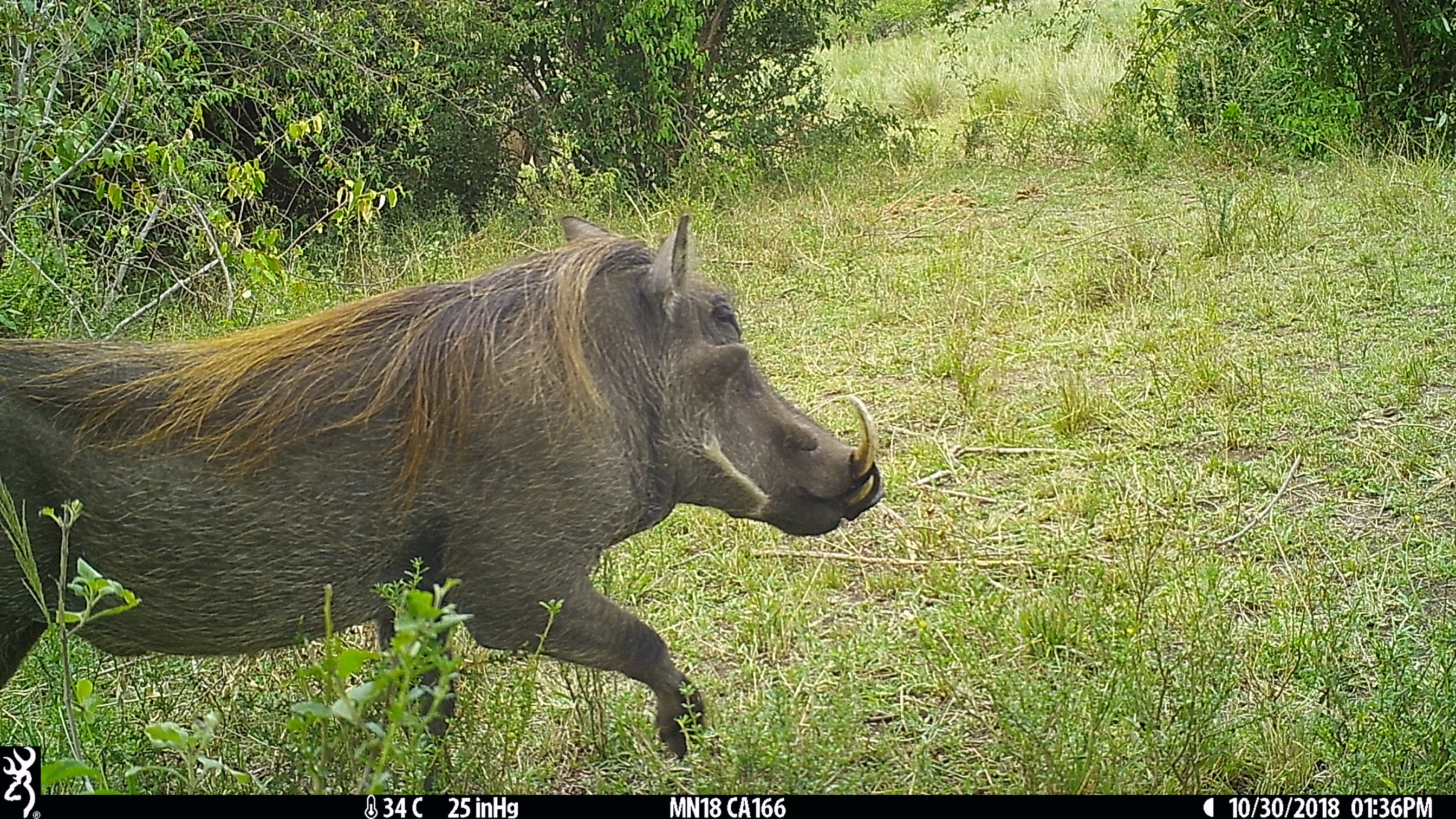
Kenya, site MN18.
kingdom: Animalia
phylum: Chordata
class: Mammalia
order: Artiodactyla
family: Suidae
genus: Phacochoerus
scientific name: Phacochoerus africanus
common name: common warthog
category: warthog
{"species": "warthog (common warthog) (Phacochoerus africanus)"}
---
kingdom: Animalia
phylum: Chordata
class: Mammalia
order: Proboscidea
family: Elephantidae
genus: Loxodonta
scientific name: Loxodonta africana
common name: elephant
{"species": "elephant (Loxodonta africana)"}